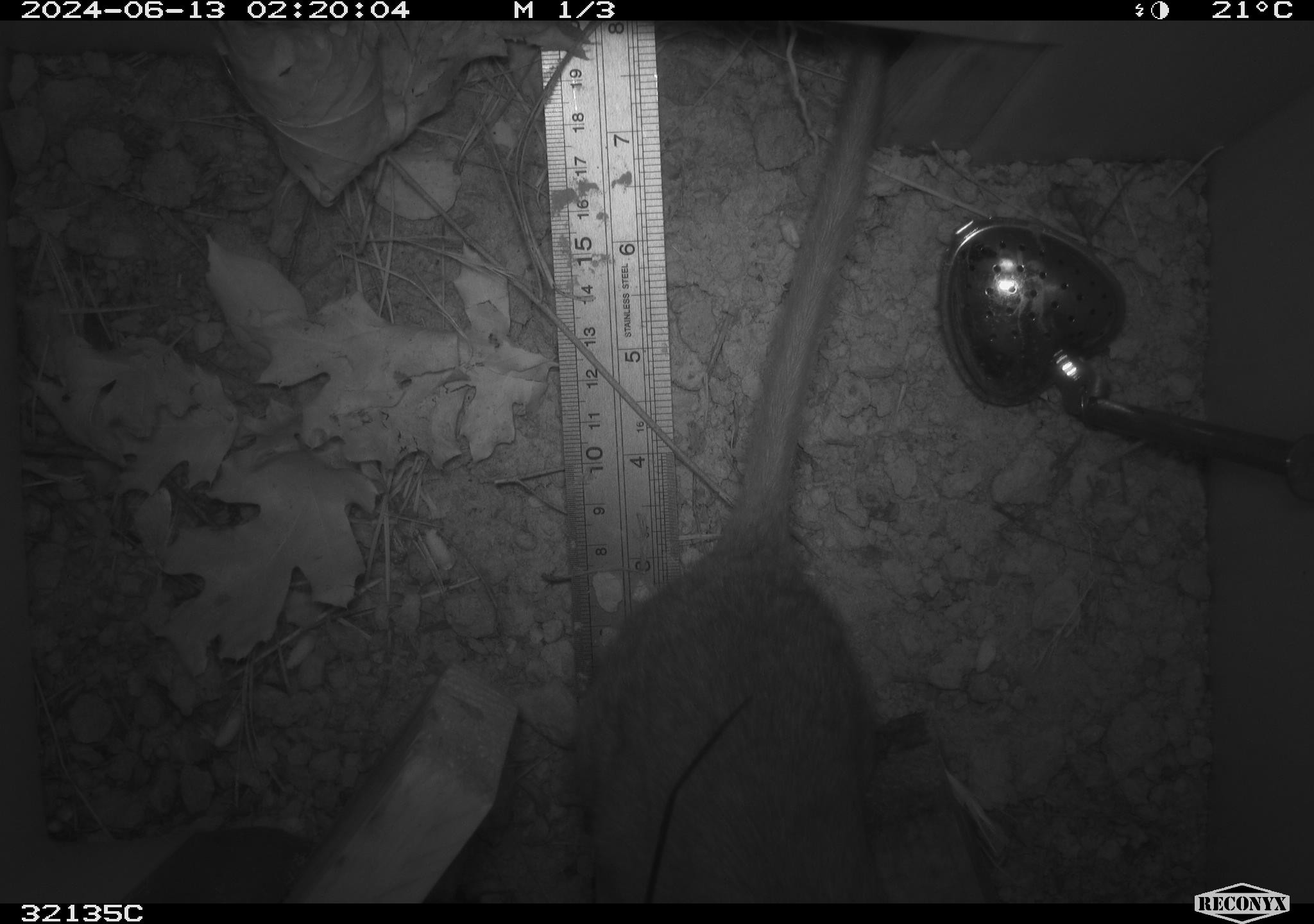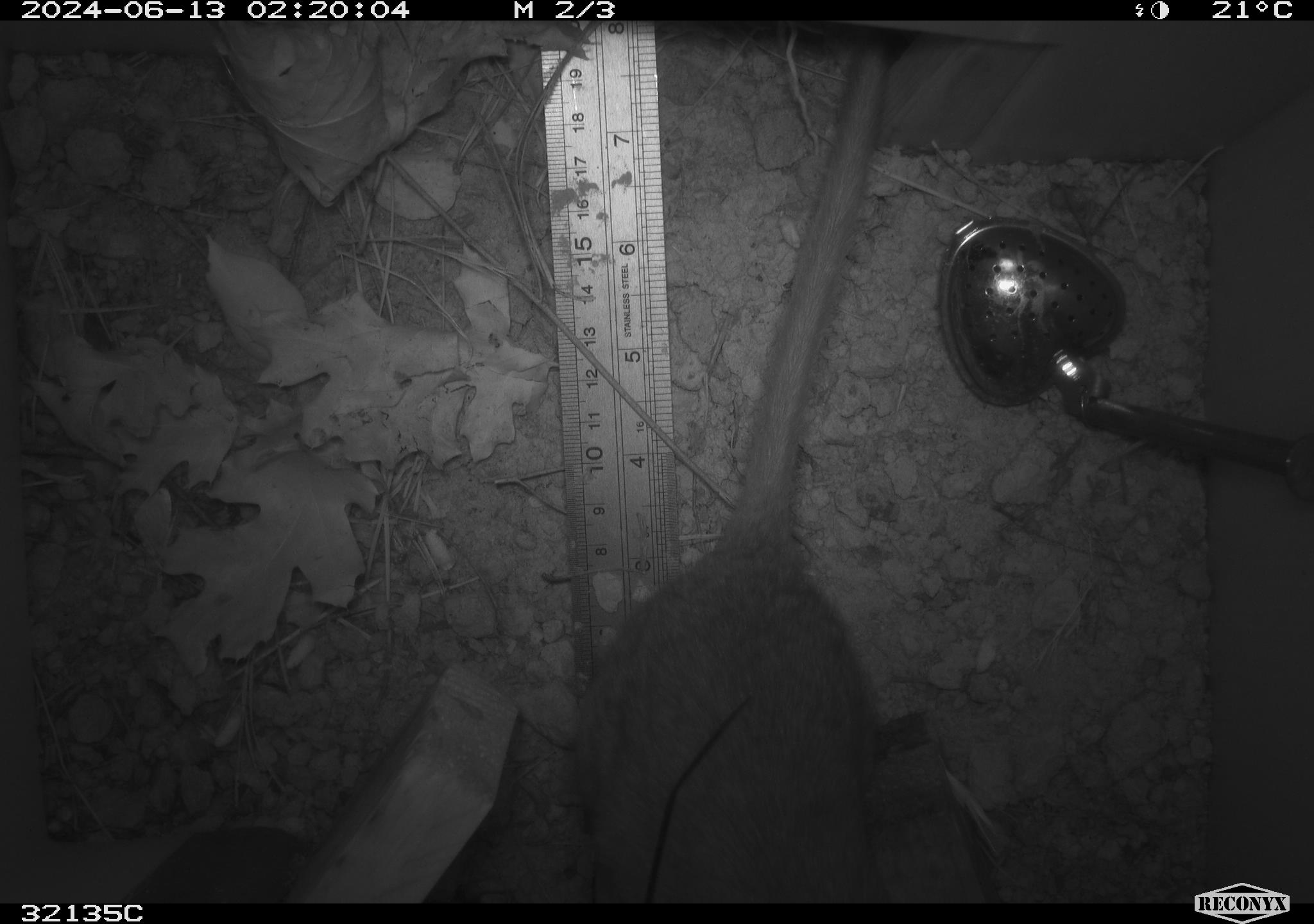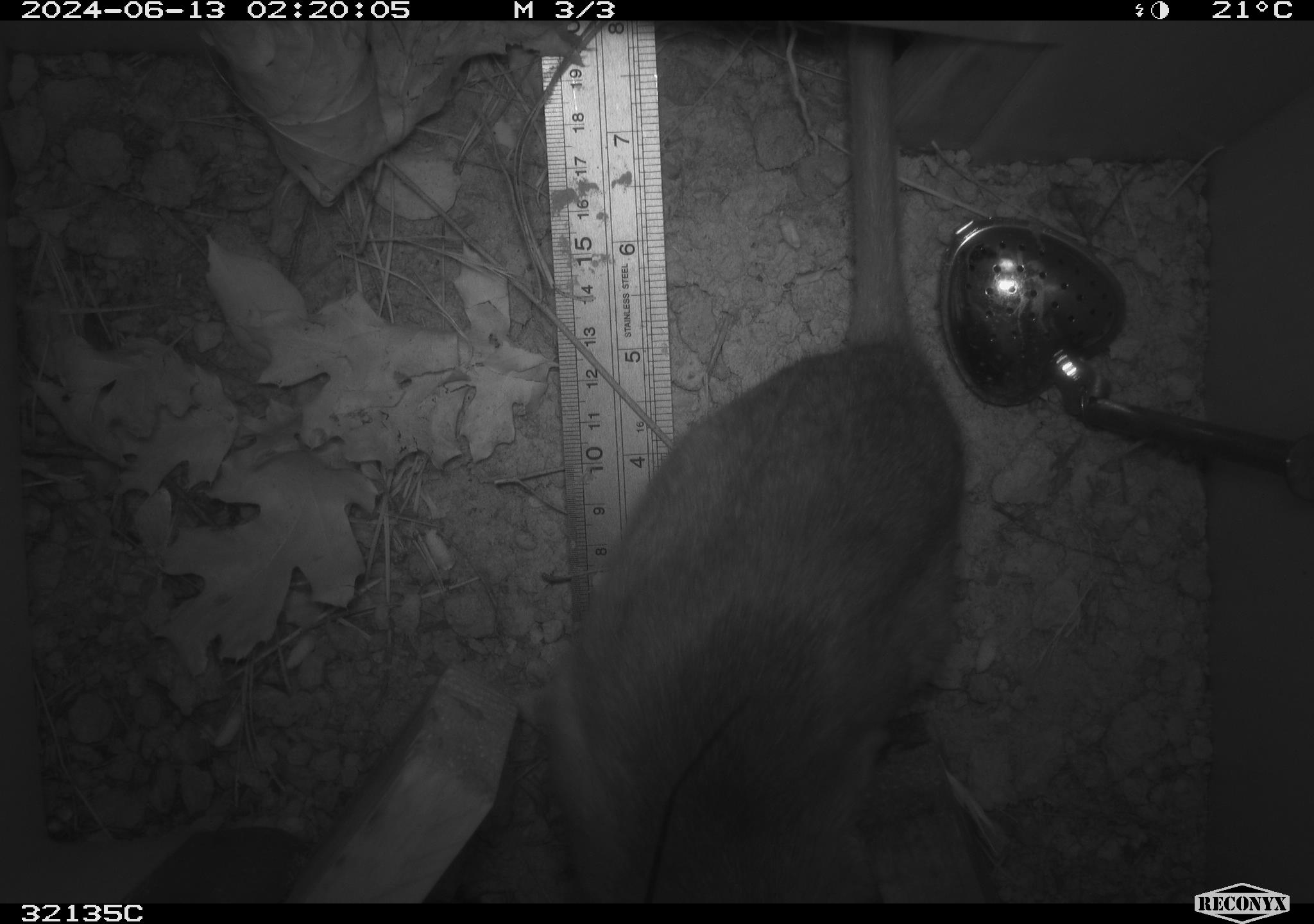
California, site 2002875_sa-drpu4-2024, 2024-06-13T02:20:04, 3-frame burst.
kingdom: Animalia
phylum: Chordata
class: Mammalia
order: Rodentia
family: Cricetidae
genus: Neotoma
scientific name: Neotoma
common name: pack rat or woodrat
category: neotoma species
Neotoma species (pack rat or woodrat) (Neotoma).